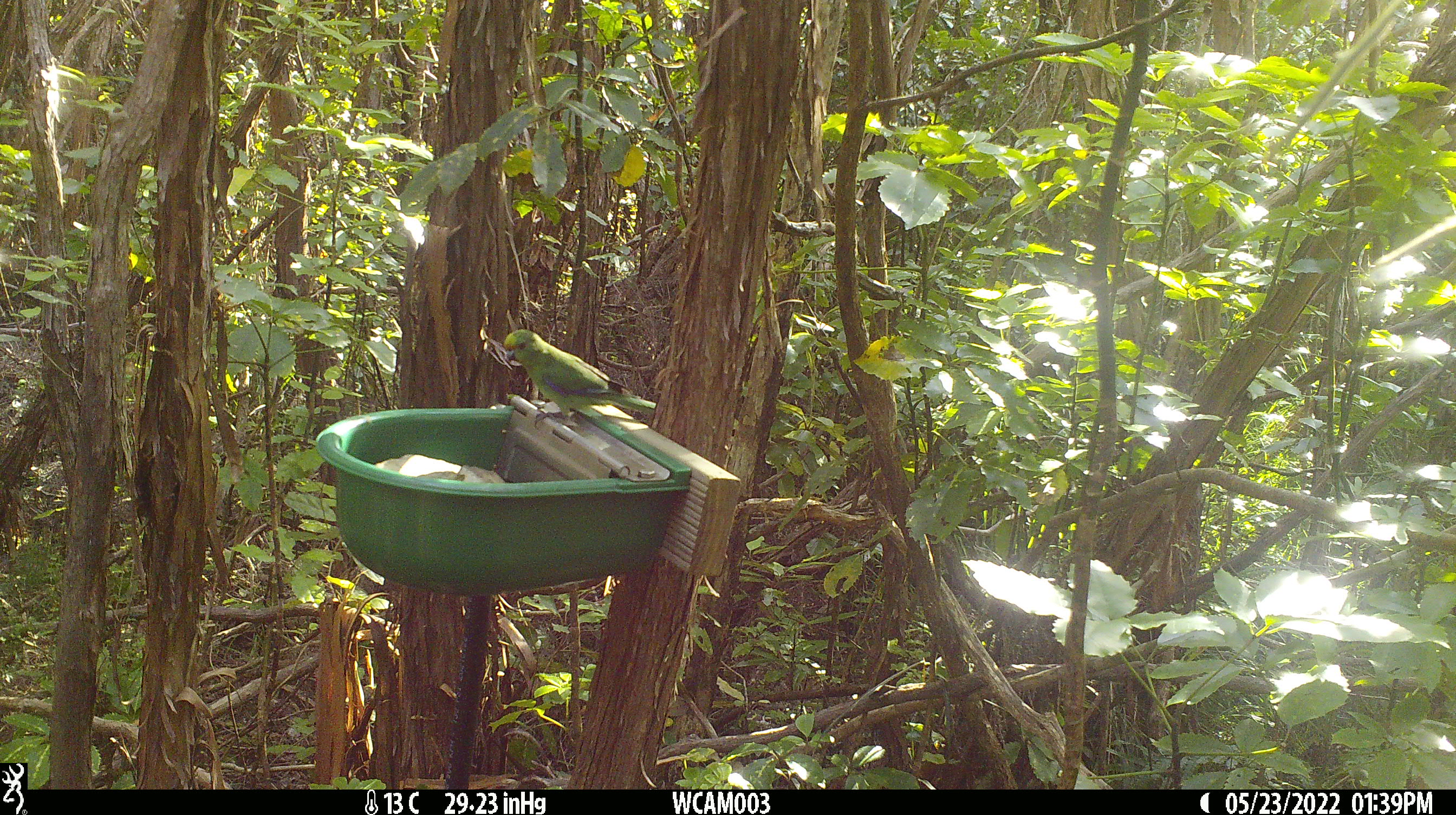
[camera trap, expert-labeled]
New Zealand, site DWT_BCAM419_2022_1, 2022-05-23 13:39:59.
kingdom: Animalia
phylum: Chordata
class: Aves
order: Psittaciformes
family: Psittaculidae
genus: Cyanoramphus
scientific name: Cyanoramphus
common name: parakeet